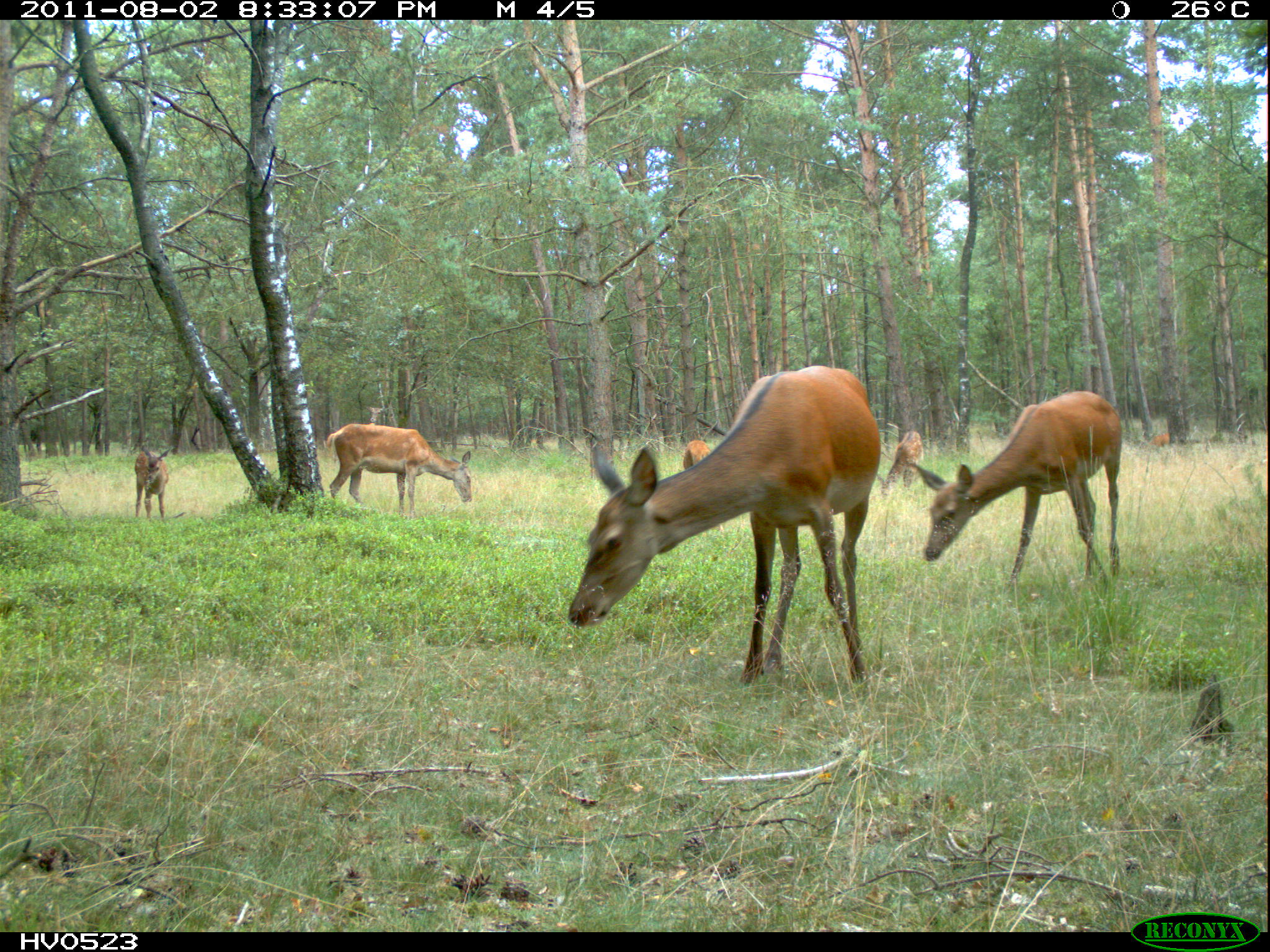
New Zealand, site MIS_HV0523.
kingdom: Animalia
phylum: Chordata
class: Mammalia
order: Artiodactyla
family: Cervidae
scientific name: Cervidae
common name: deer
Deer (Cervidae).